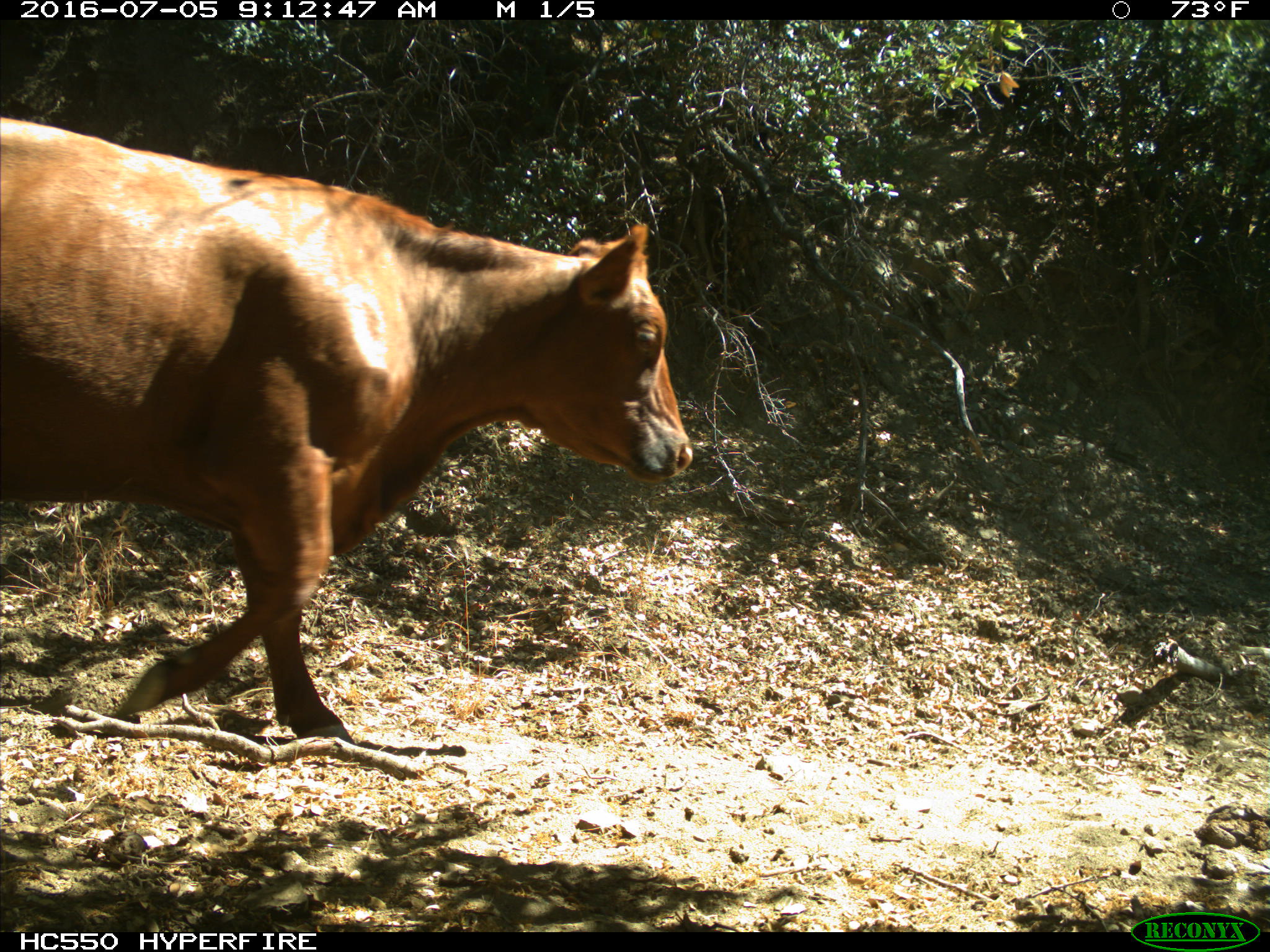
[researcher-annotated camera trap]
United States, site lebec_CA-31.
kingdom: Animalia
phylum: Chordata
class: Mammalia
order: Artiodactyla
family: Bovidae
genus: Bos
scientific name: Bos taurus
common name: domestic cow